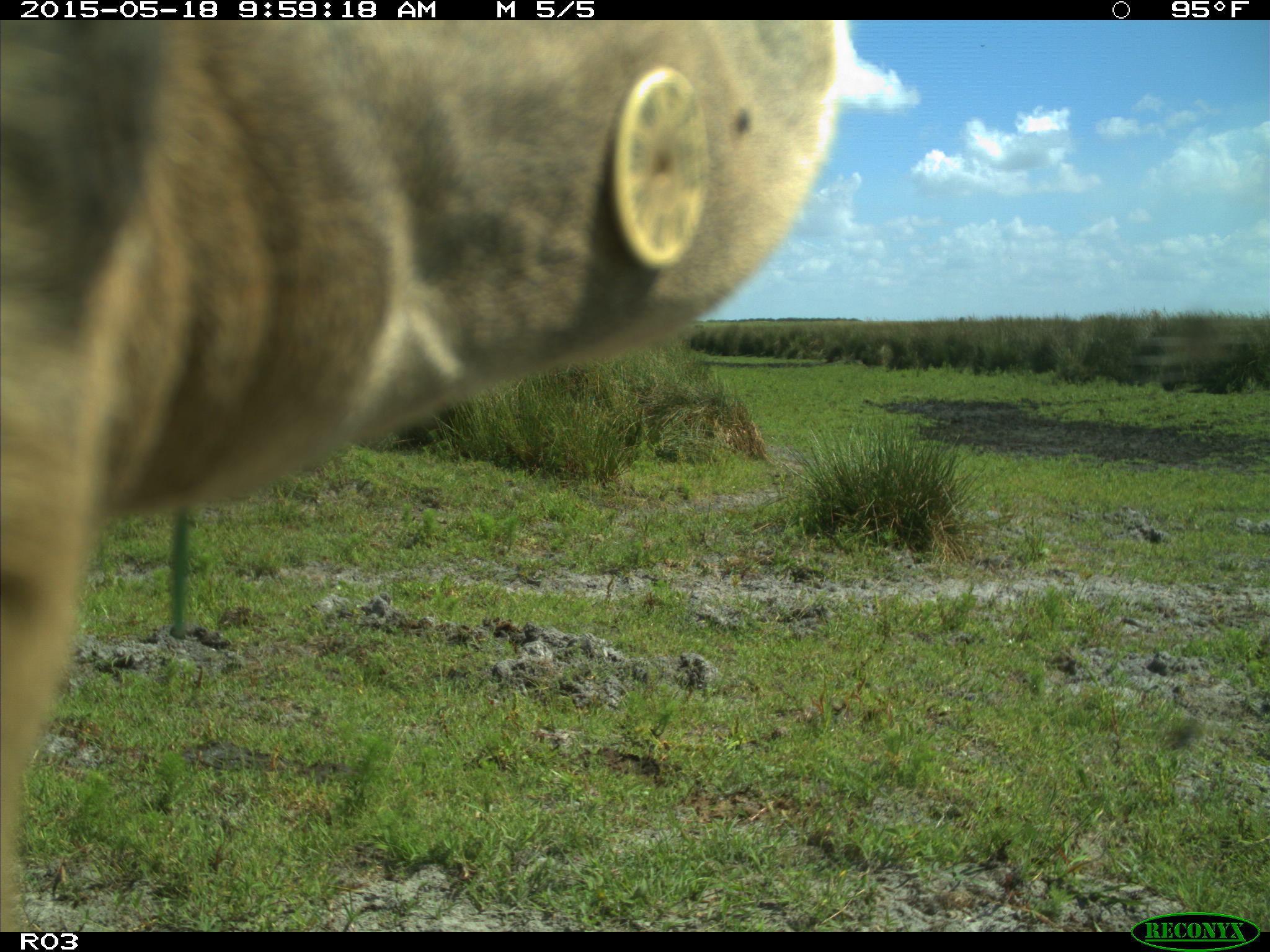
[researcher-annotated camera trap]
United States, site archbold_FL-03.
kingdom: Animalia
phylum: Chordata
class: Mammalia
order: Artiodactyla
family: Bovidae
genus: Bos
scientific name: Bos taurus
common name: domestic cow